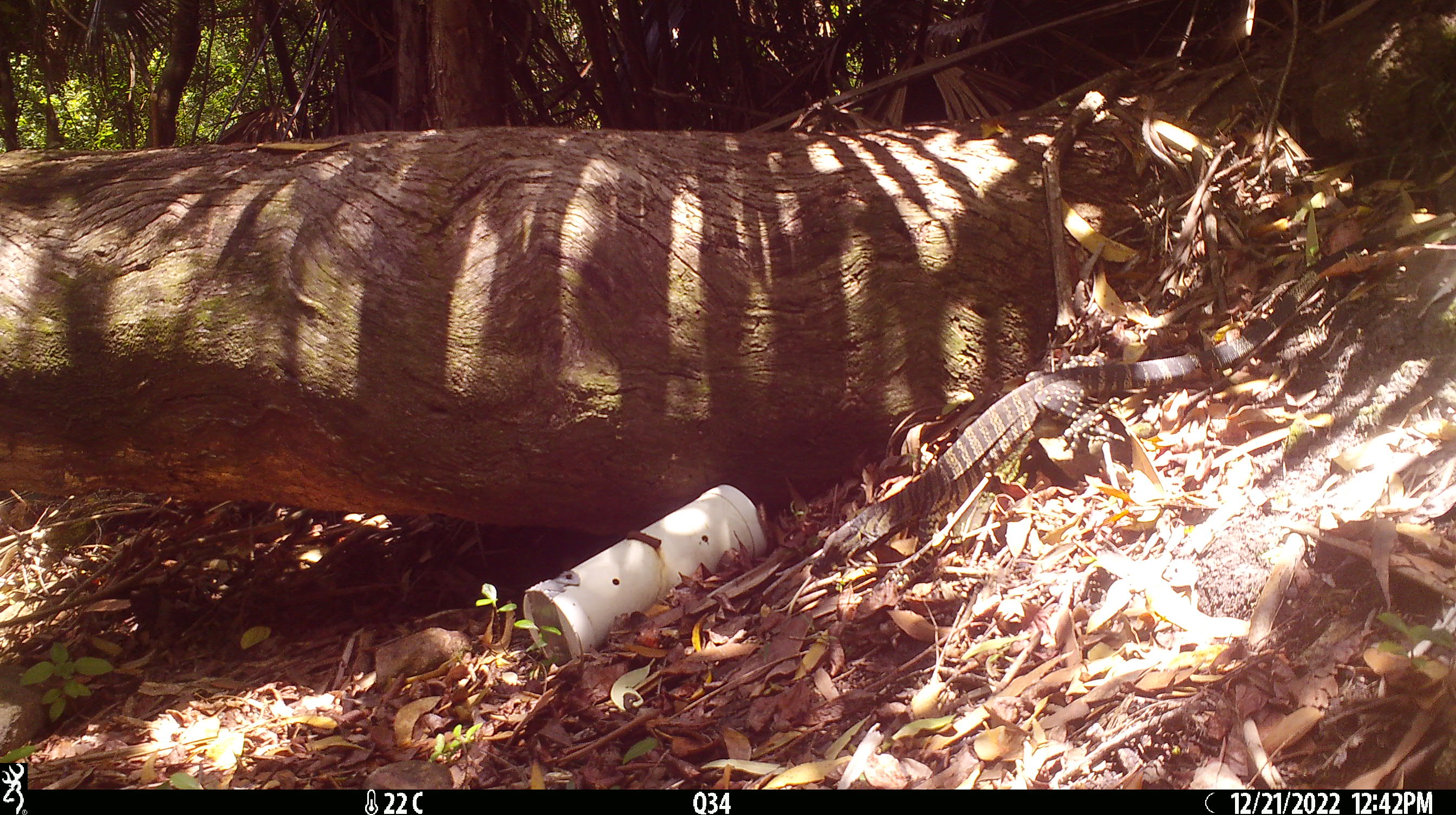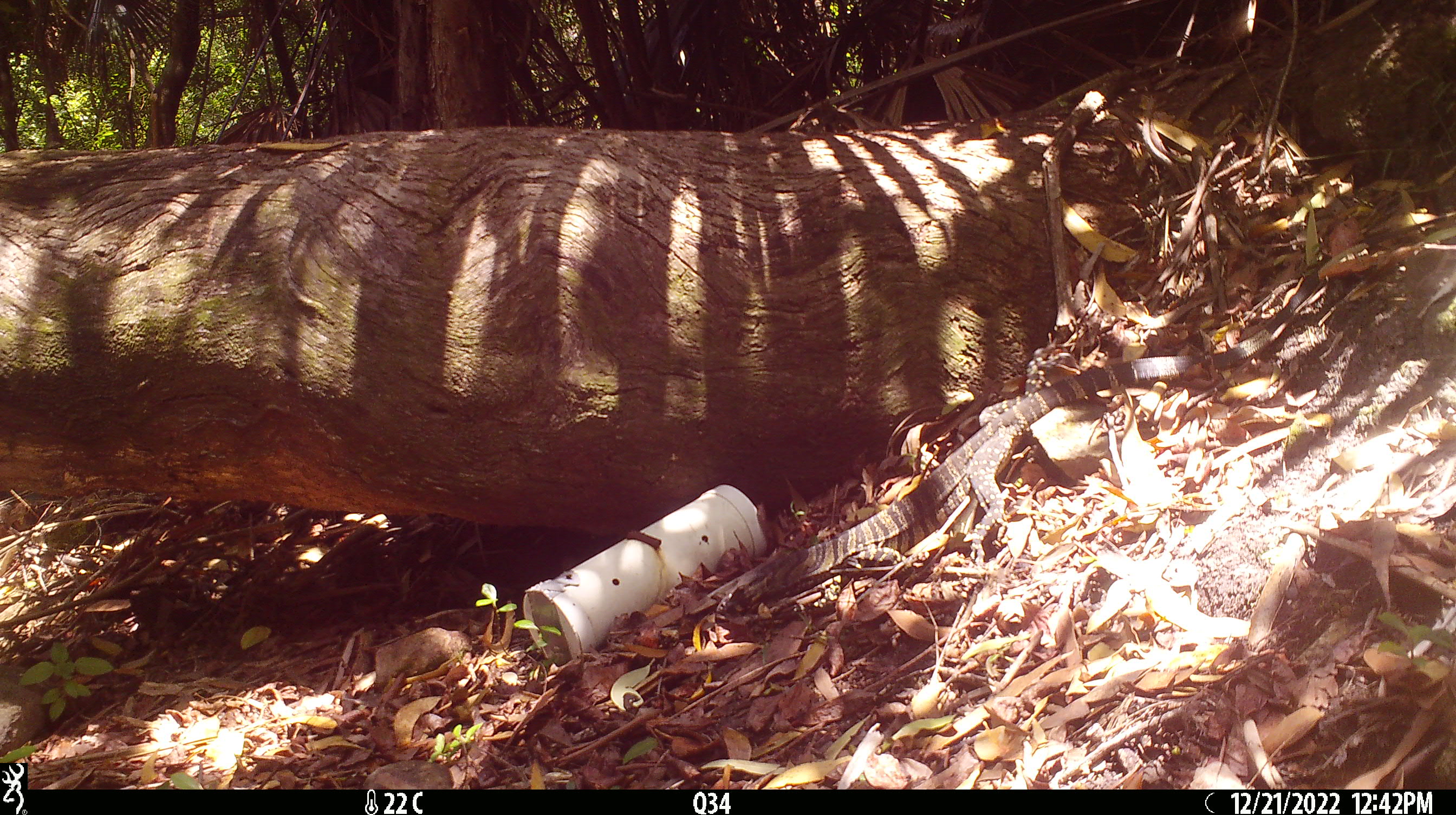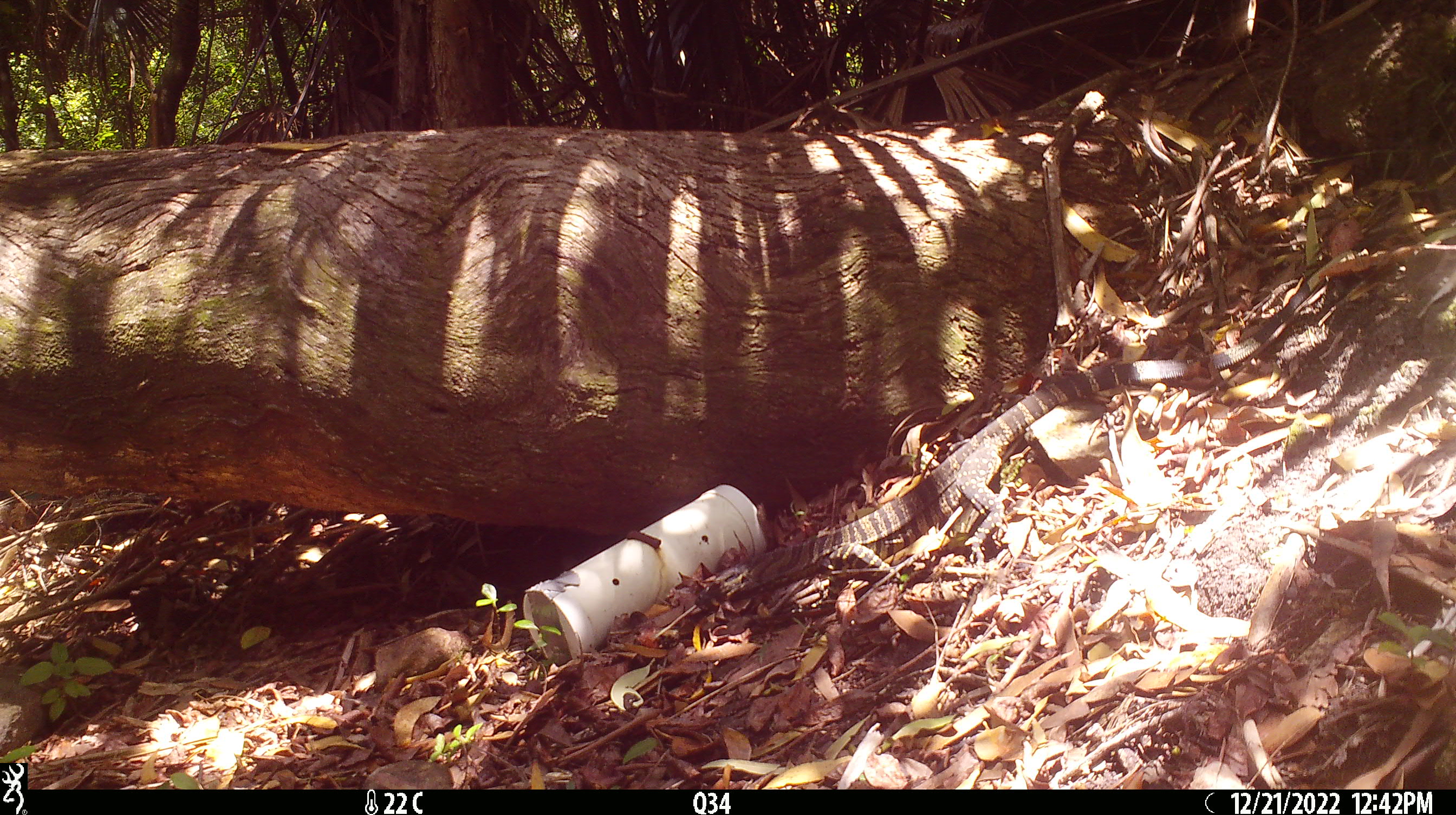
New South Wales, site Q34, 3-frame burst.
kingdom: Animalia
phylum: Chordata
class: Reptilia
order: Squamata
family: Varanidae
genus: Varanus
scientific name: Varanus varius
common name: lace monitor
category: goanna